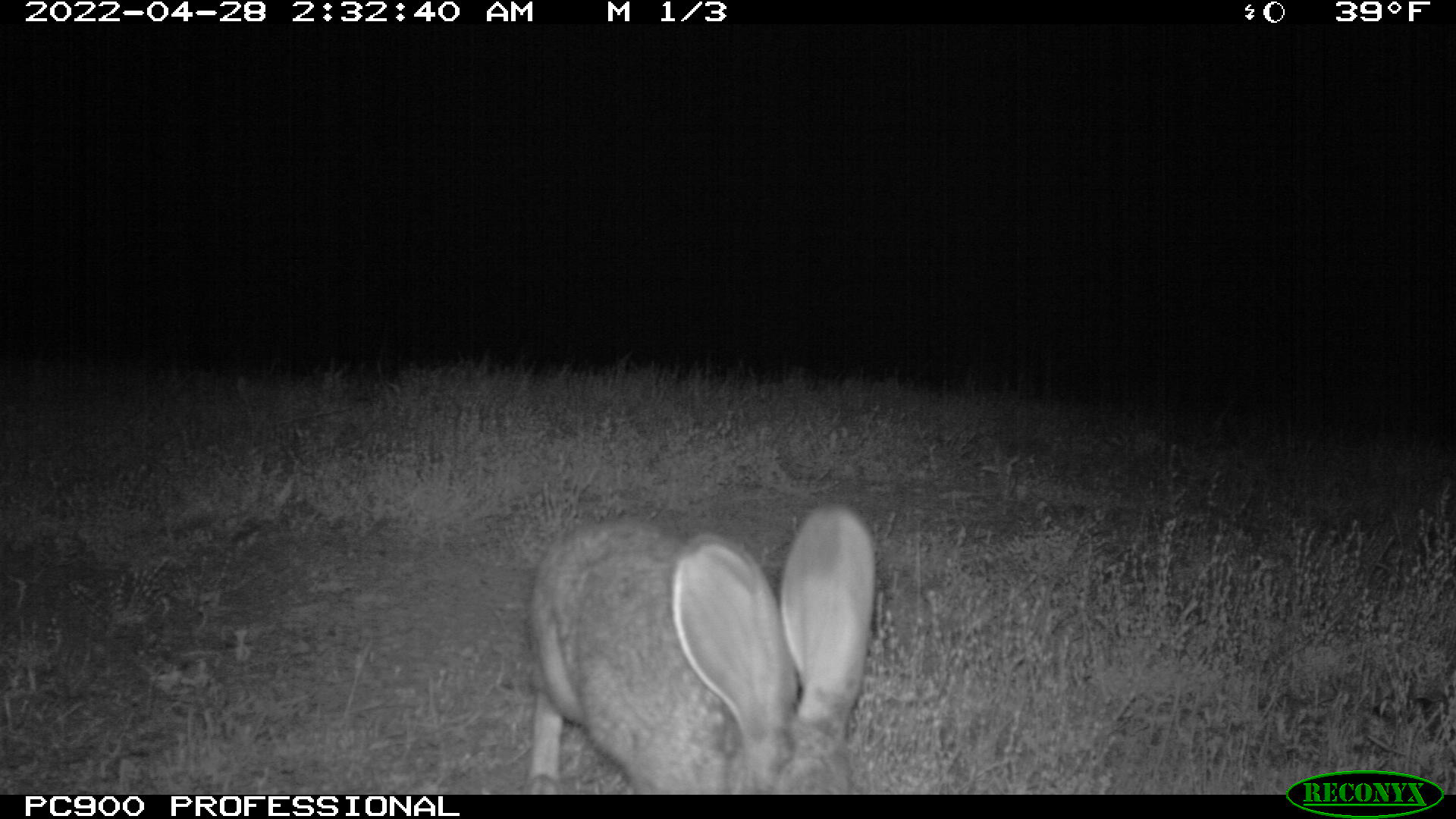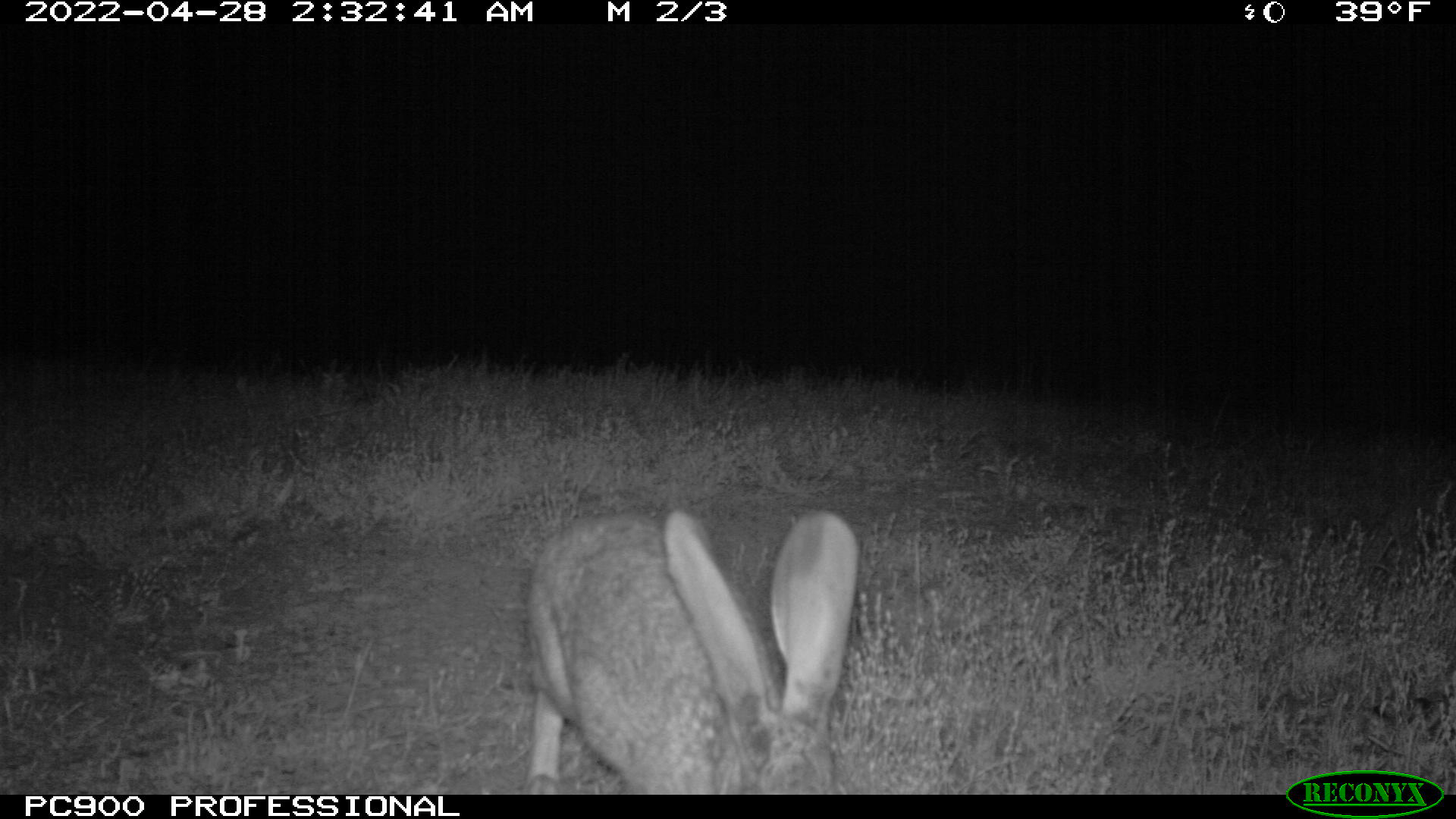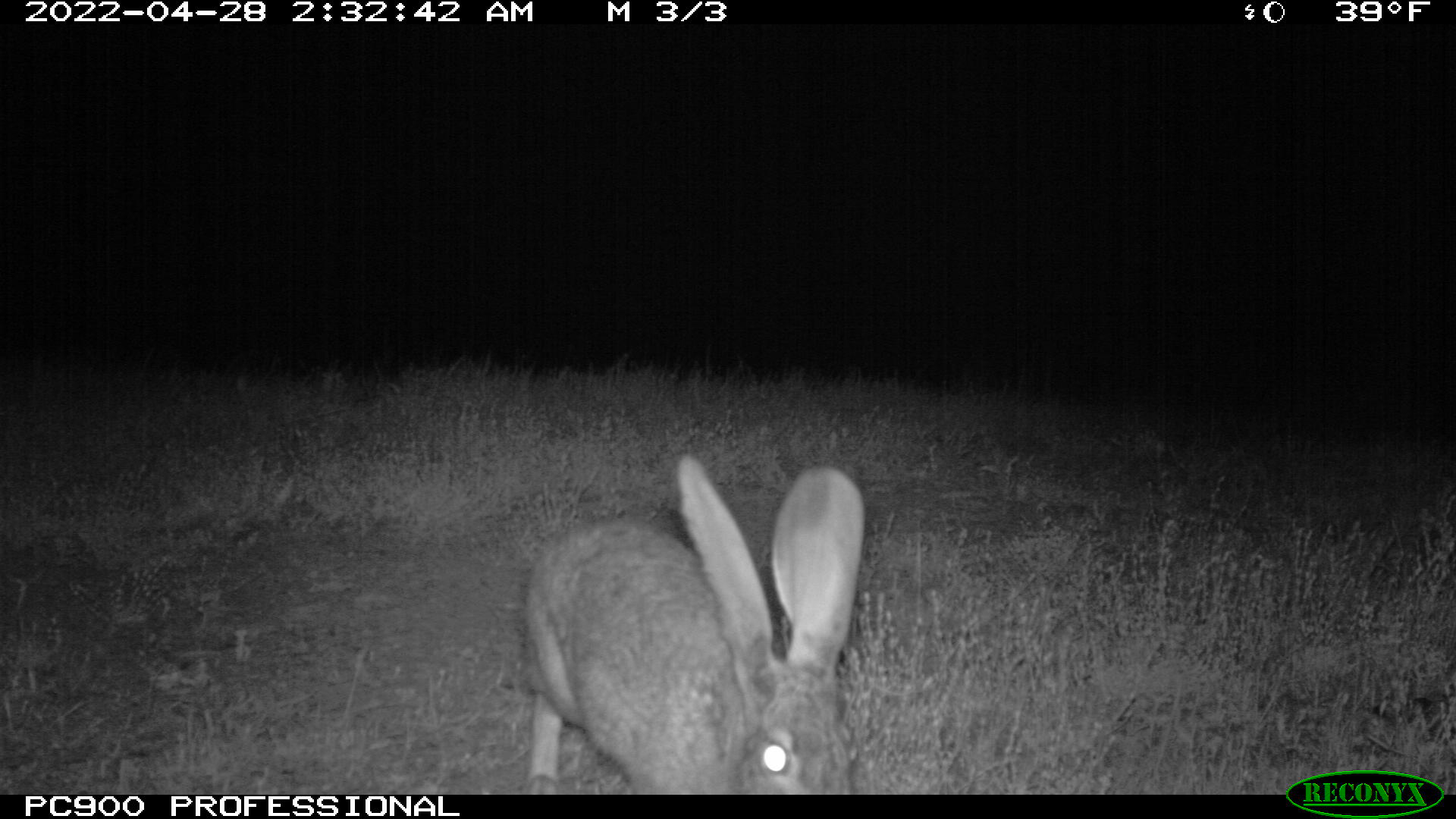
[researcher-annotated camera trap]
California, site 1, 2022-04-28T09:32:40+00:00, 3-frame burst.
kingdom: Animalia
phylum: Chordata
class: Mammalia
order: Lagomorpha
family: Leporidae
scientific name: Leporidae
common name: rabbit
Rabbit (Leporidae).